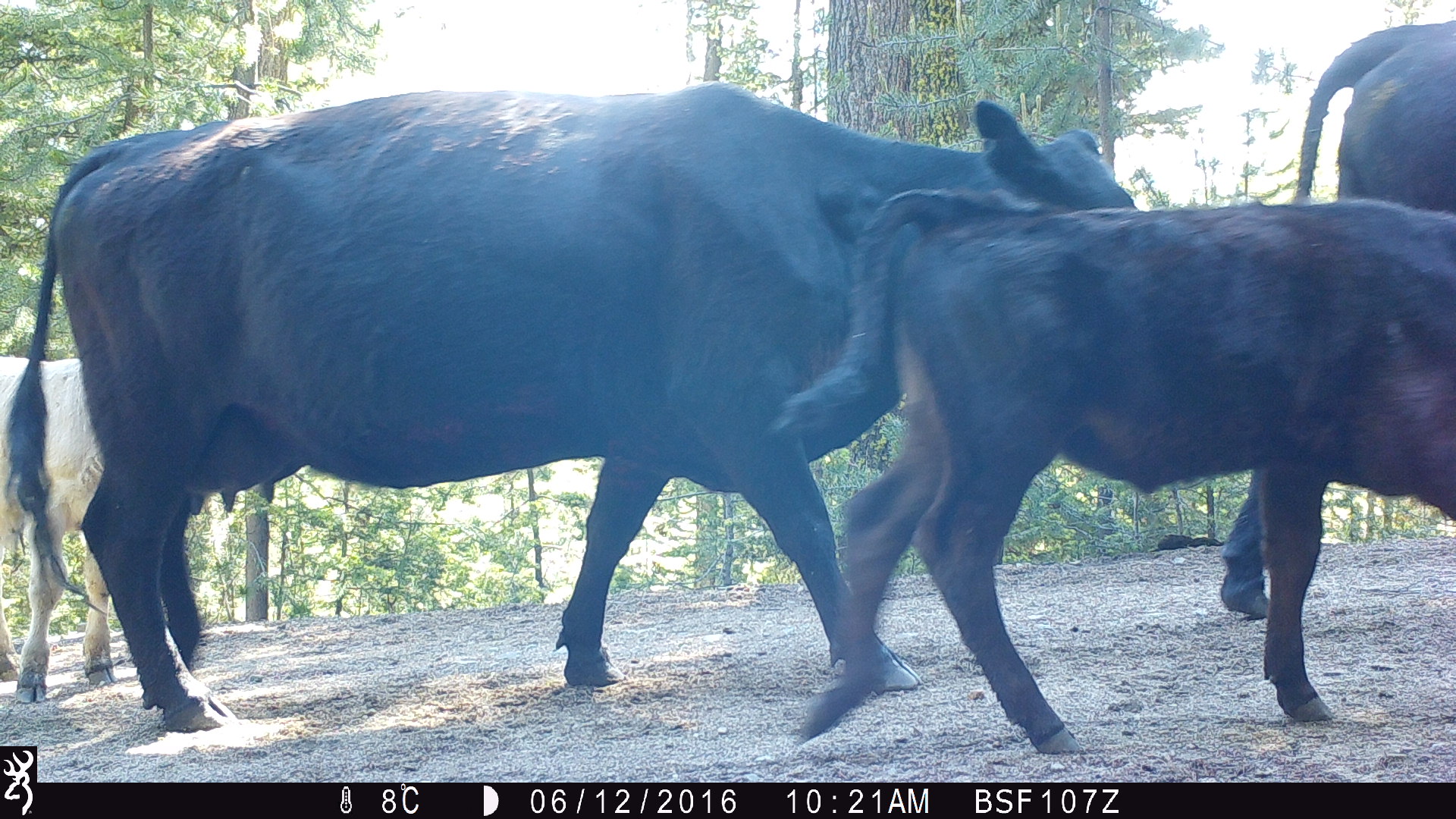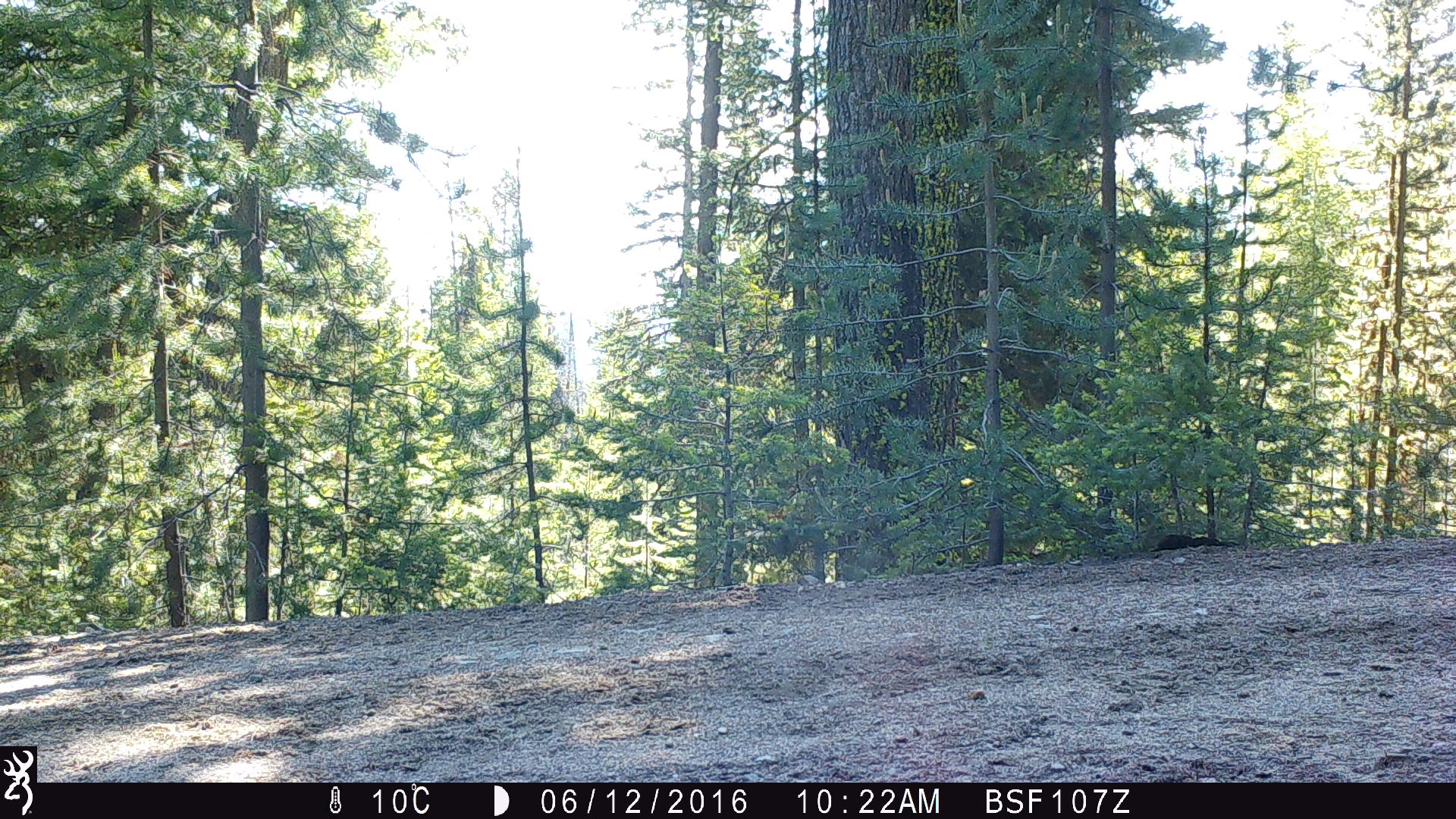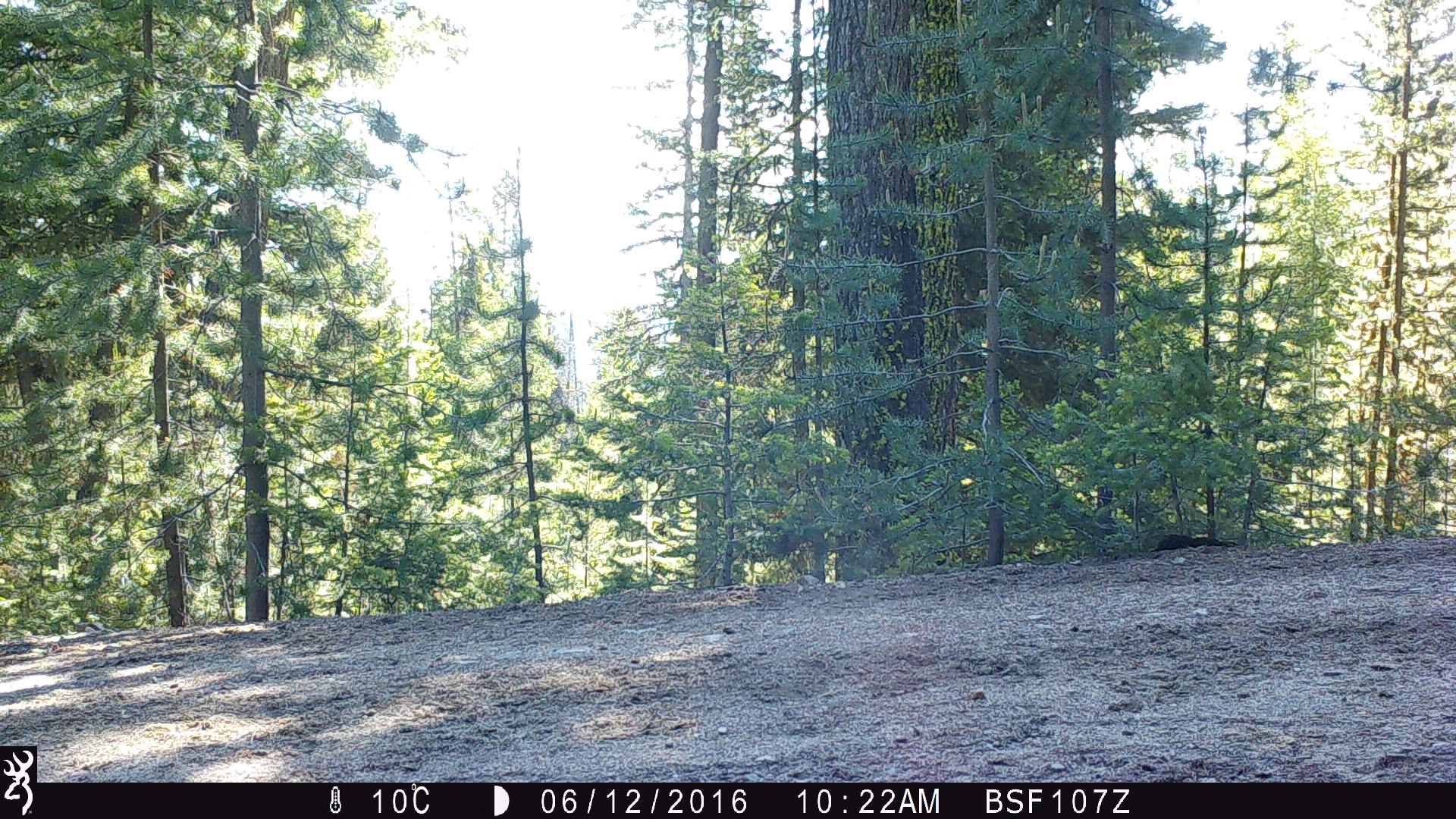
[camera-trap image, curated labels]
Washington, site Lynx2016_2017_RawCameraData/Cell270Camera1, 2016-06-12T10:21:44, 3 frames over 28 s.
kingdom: Animalia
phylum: Chordata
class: Mammalia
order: Artiodactyla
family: Bovidae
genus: Bos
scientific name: Bos taurus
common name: domestic cattle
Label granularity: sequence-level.